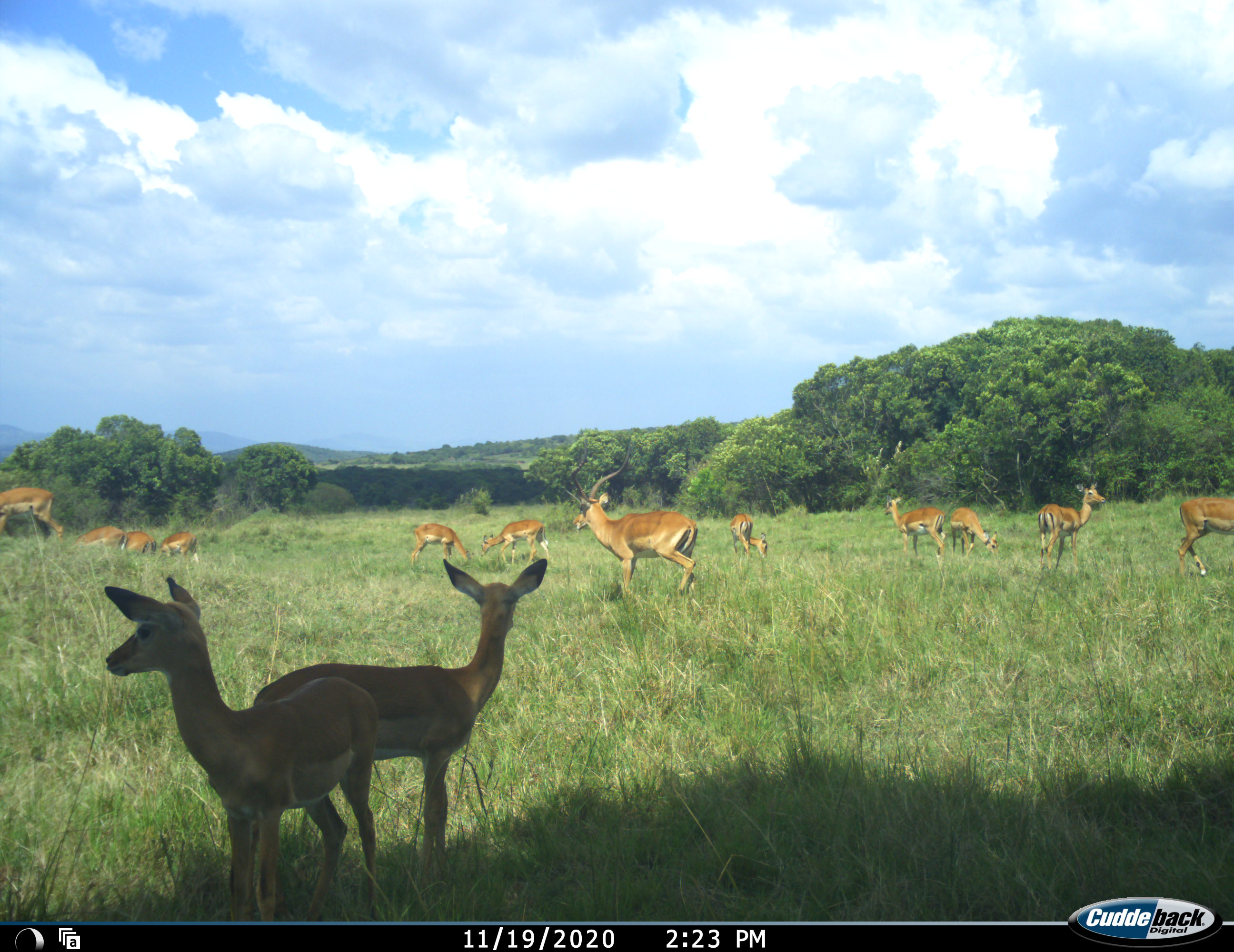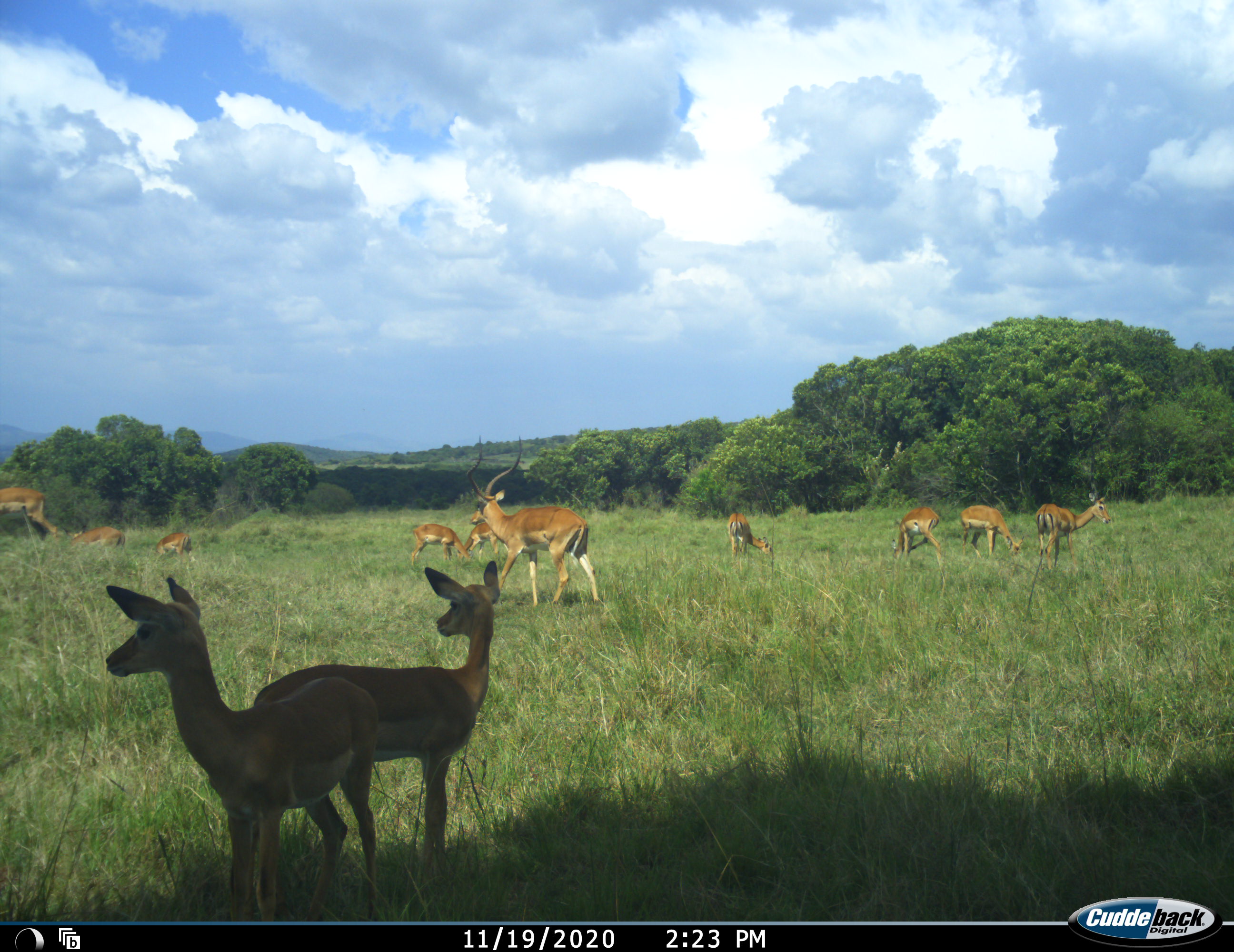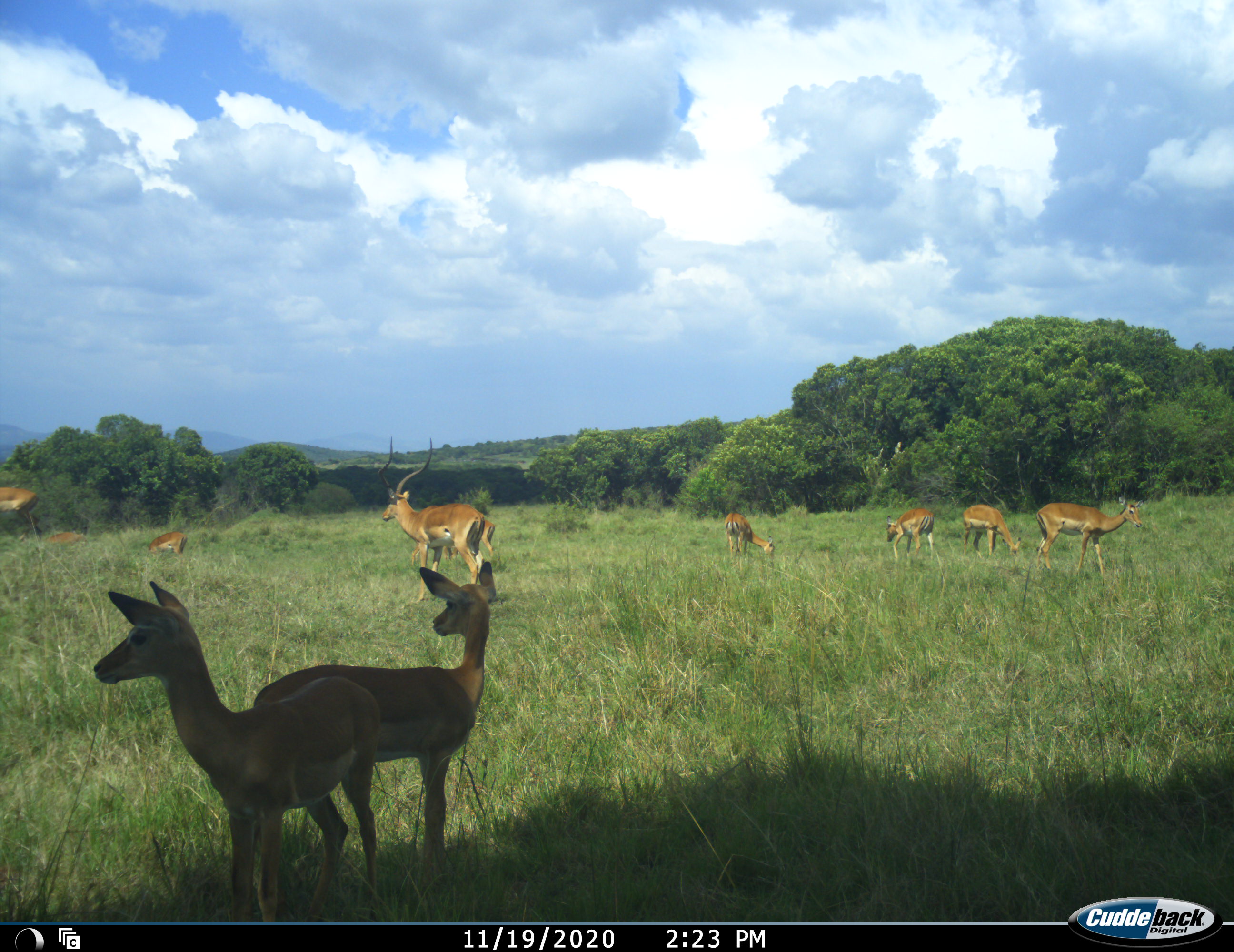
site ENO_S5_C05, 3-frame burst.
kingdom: Animalia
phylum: Chordata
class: Mammalia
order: Artiodactyla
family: Bovidae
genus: Aepyceros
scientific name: Aepyceros melampus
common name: impala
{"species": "impala (Aepyceros melampus)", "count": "11-50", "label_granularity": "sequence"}